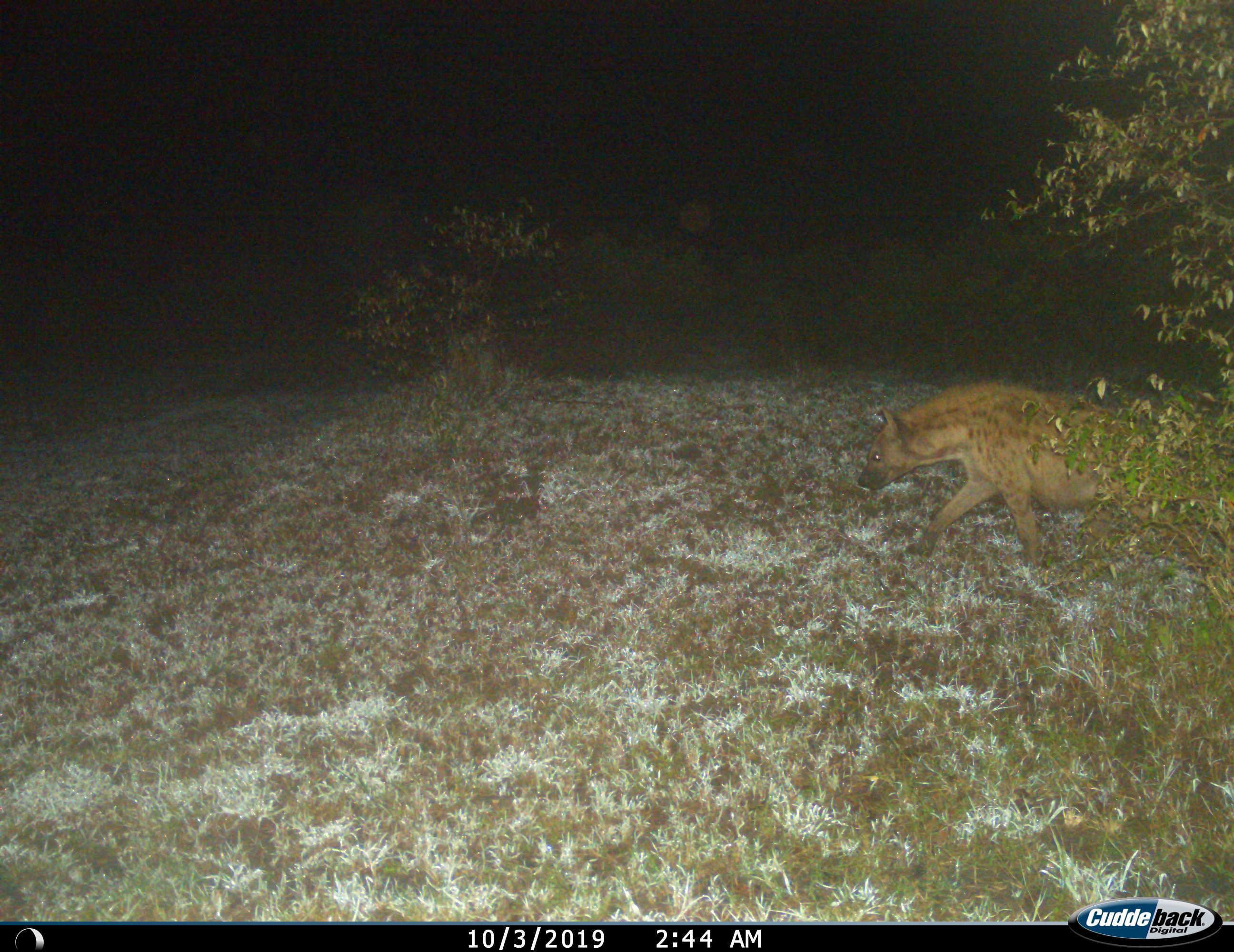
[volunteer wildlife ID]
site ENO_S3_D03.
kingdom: Animalia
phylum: Chordata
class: Mammalia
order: Carnivora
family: Hyaenidae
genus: Crocuta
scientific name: Crocuta crocuta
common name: spotted hyena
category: hyenaspotted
Hyenaspotted (spotted hyena) (Crocuta crocuta), count 1. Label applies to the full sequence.